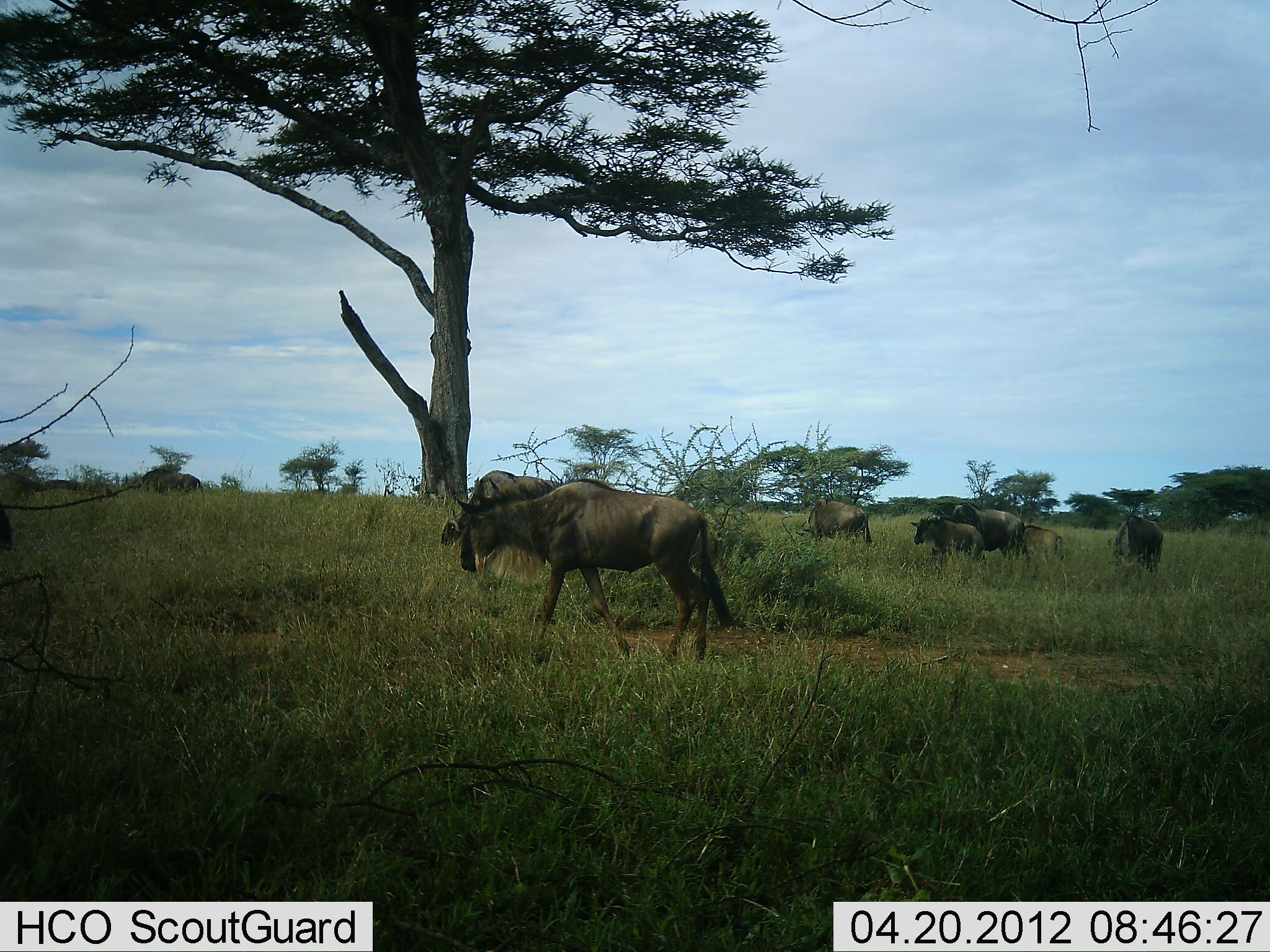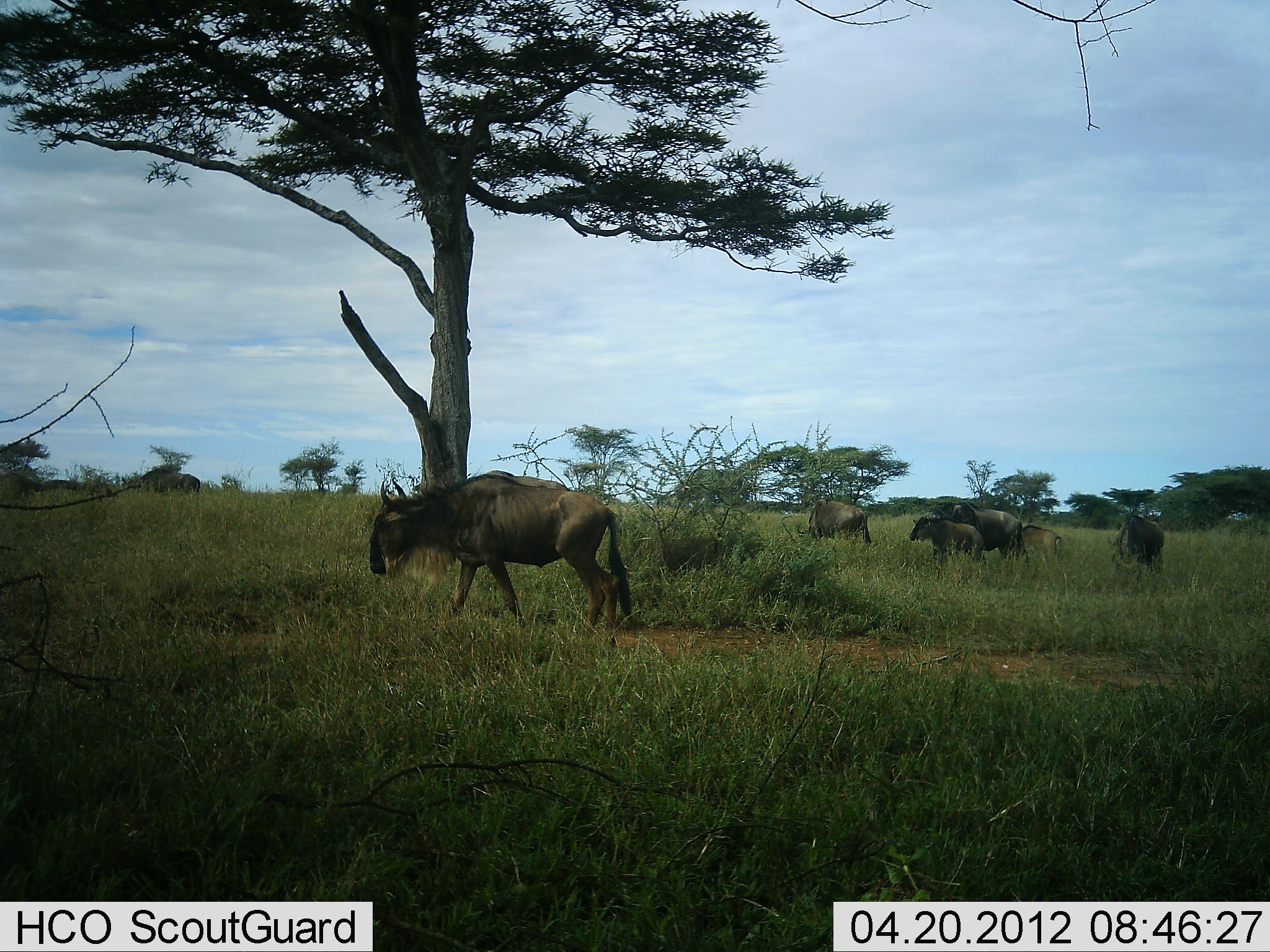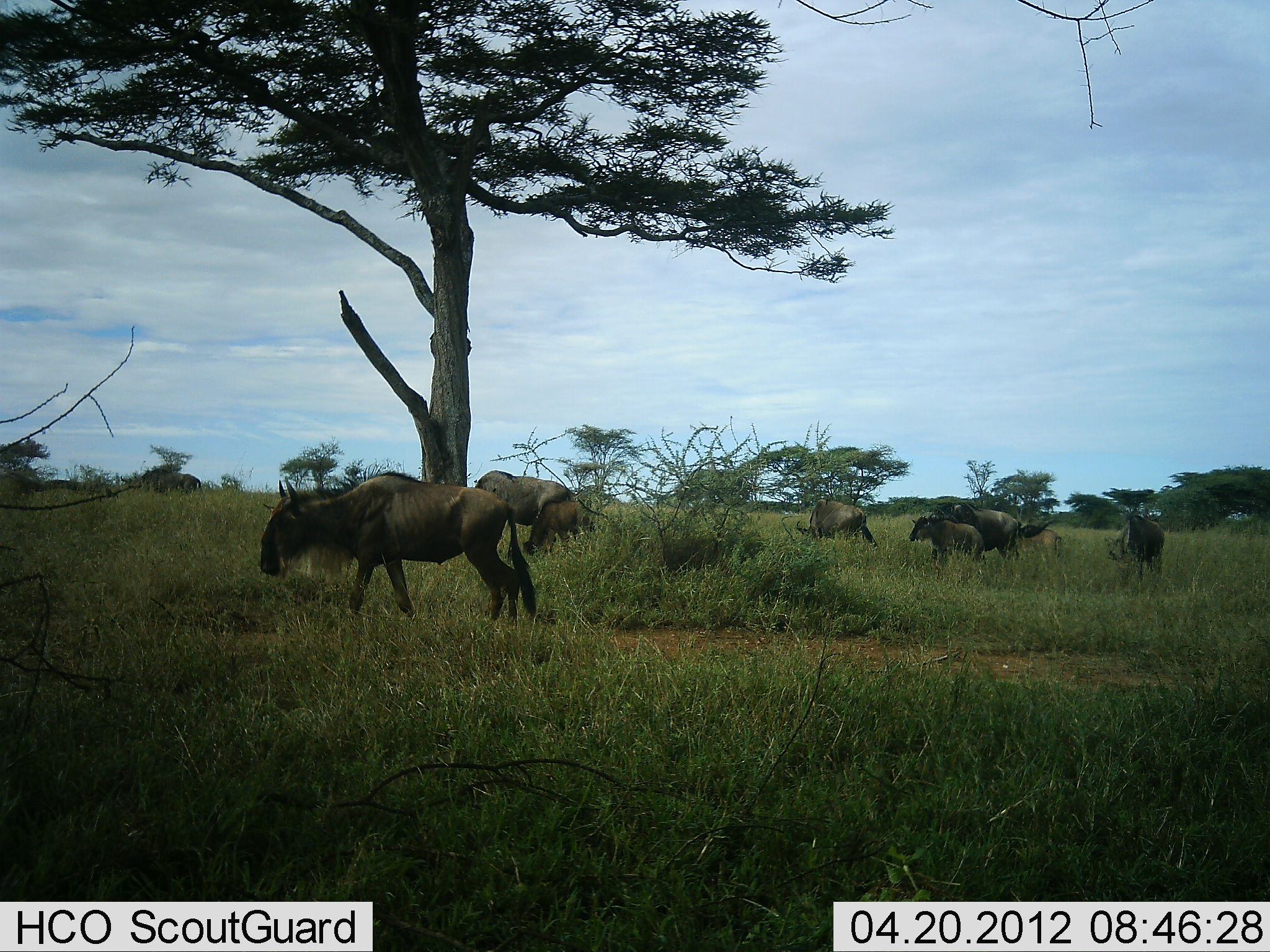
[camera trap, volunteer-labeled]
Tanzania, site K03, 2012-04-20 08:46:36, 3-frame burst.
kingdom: Animalia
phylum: Chordata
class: Mammalia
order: Artiodactyla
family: Bovidae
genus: Connochaetes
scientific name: Connochaetes taurinus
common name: blue wildebeest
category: wildebeest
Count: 6.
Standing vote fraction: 41%.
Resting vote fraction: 0%.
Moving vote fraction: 82%.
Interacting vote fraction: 0%.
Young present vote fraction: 59%.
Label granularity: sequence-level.